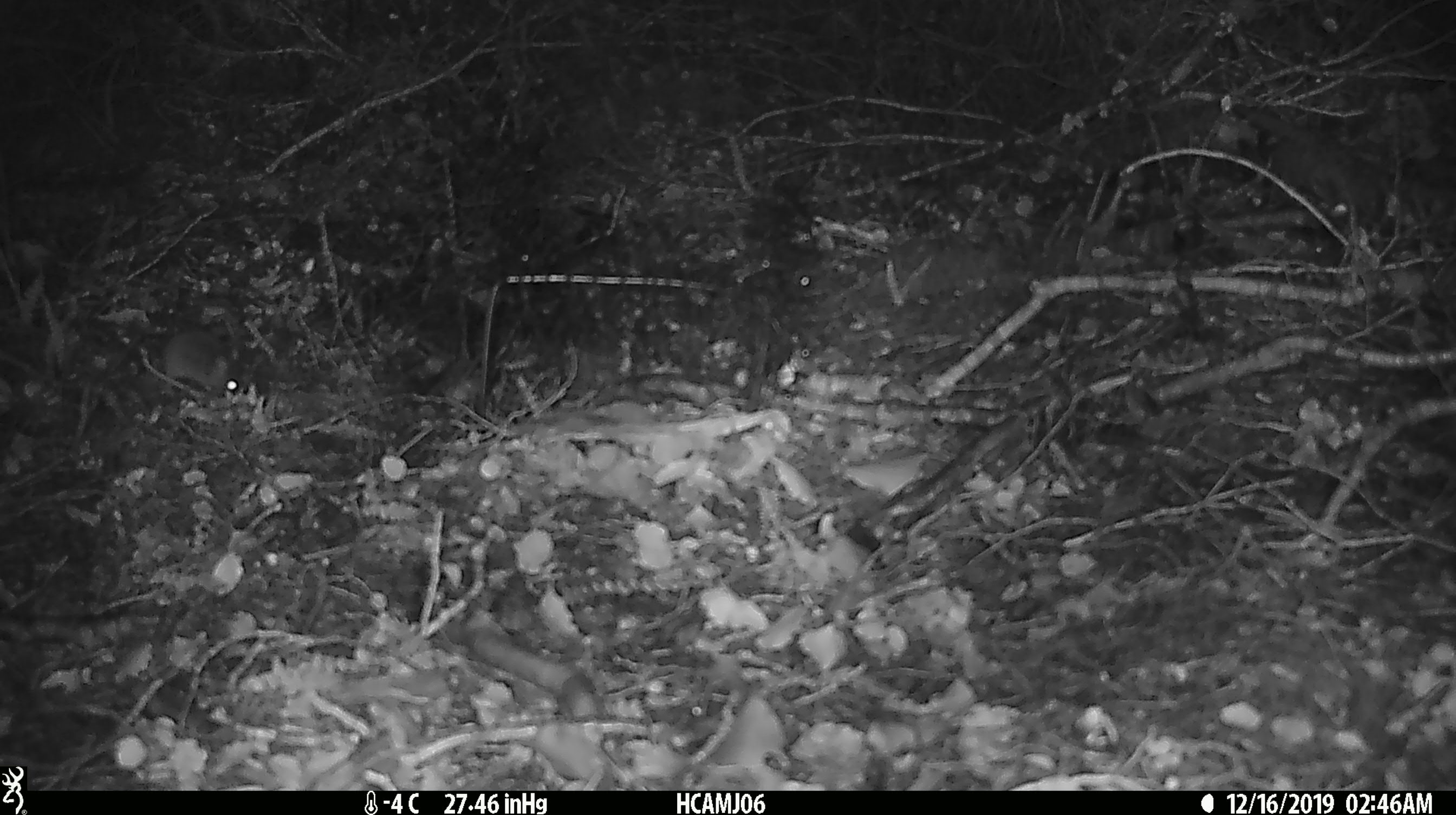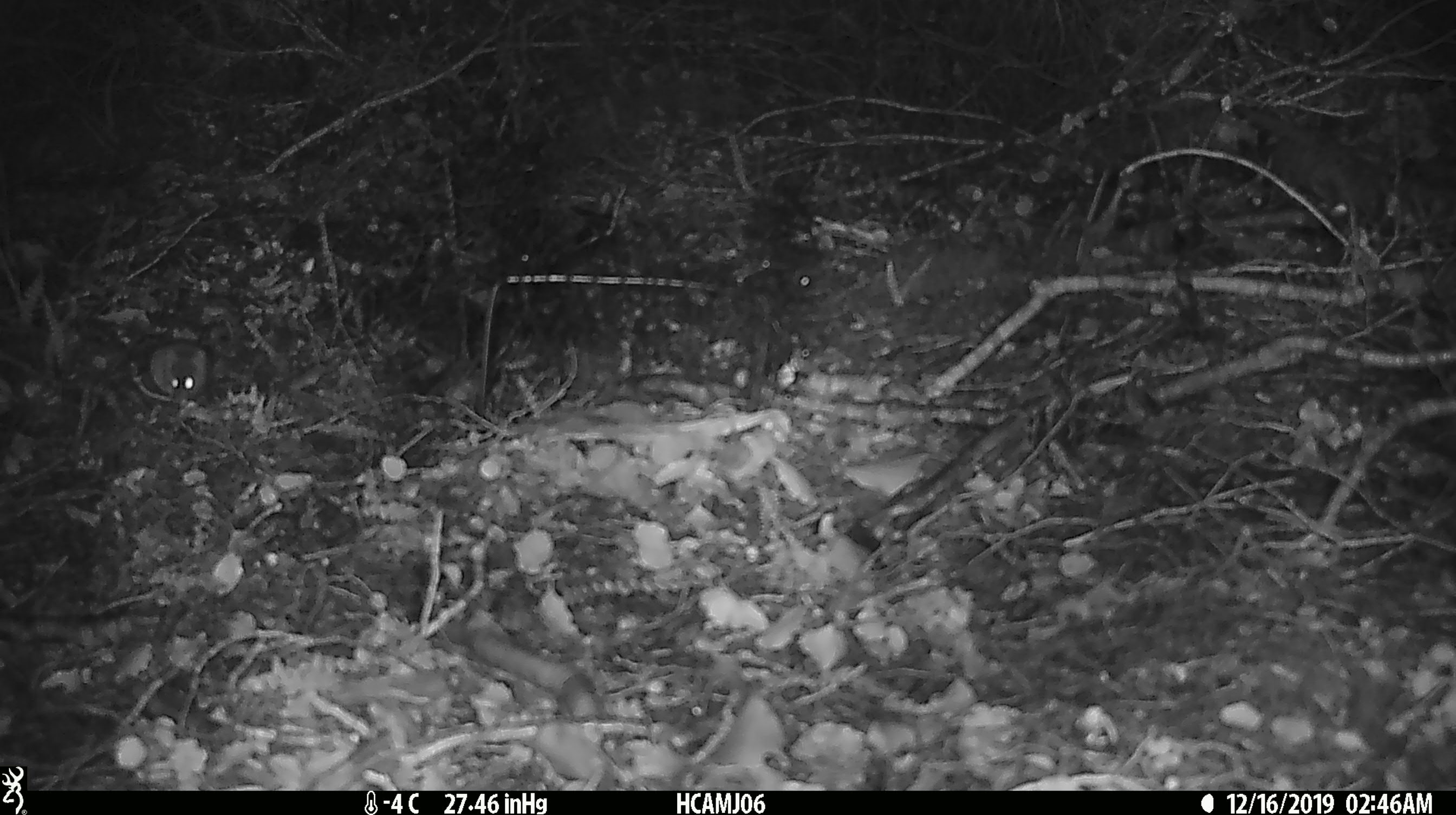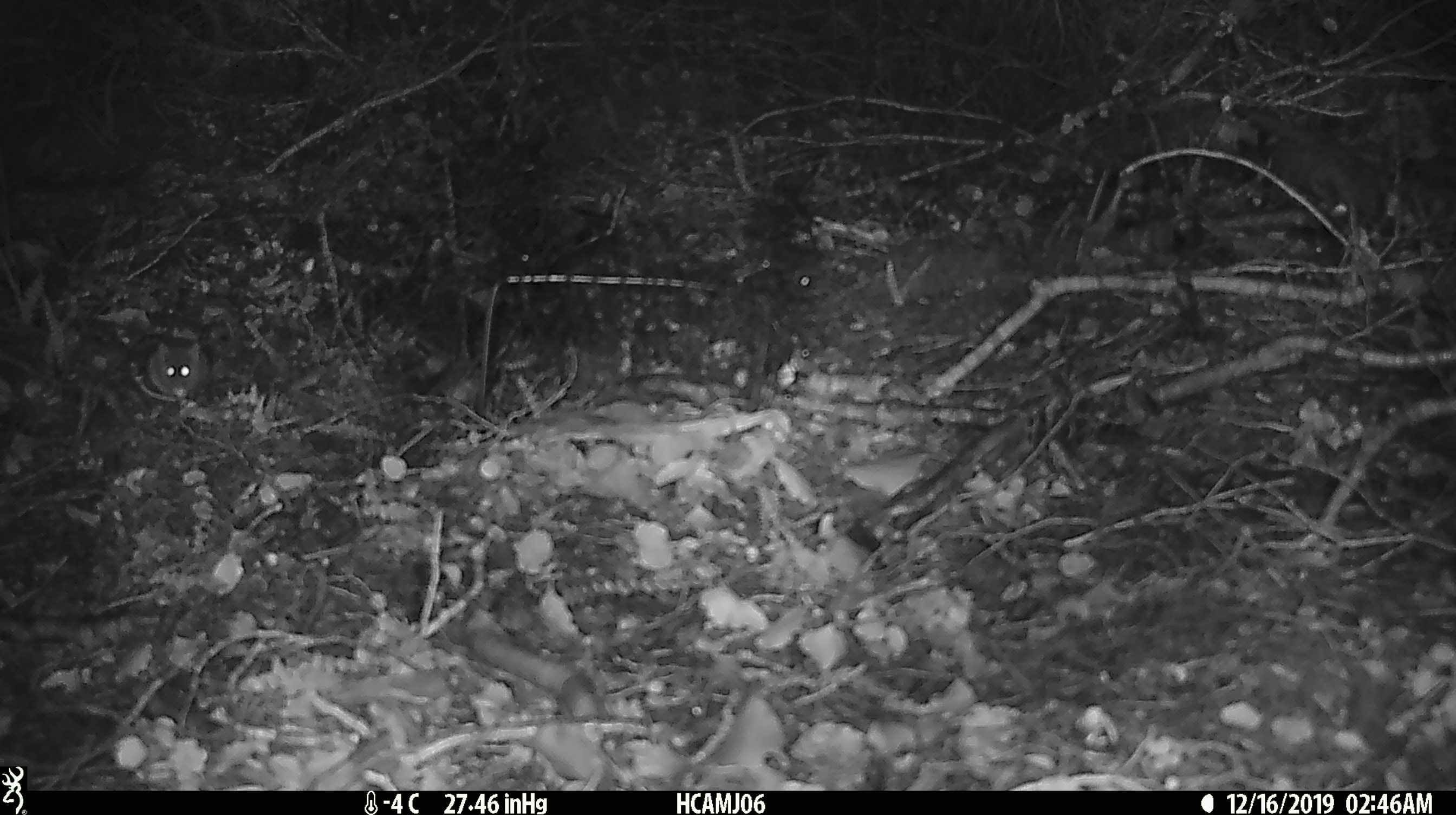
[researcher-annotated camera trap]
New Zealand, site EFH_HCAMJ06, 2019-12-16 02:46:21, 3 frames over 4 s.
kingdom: Animalia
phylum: Chordata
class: Mammalia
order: Rodentia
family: Muridae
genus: Mus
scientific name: Mus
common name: mouse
Mouse (Mus).